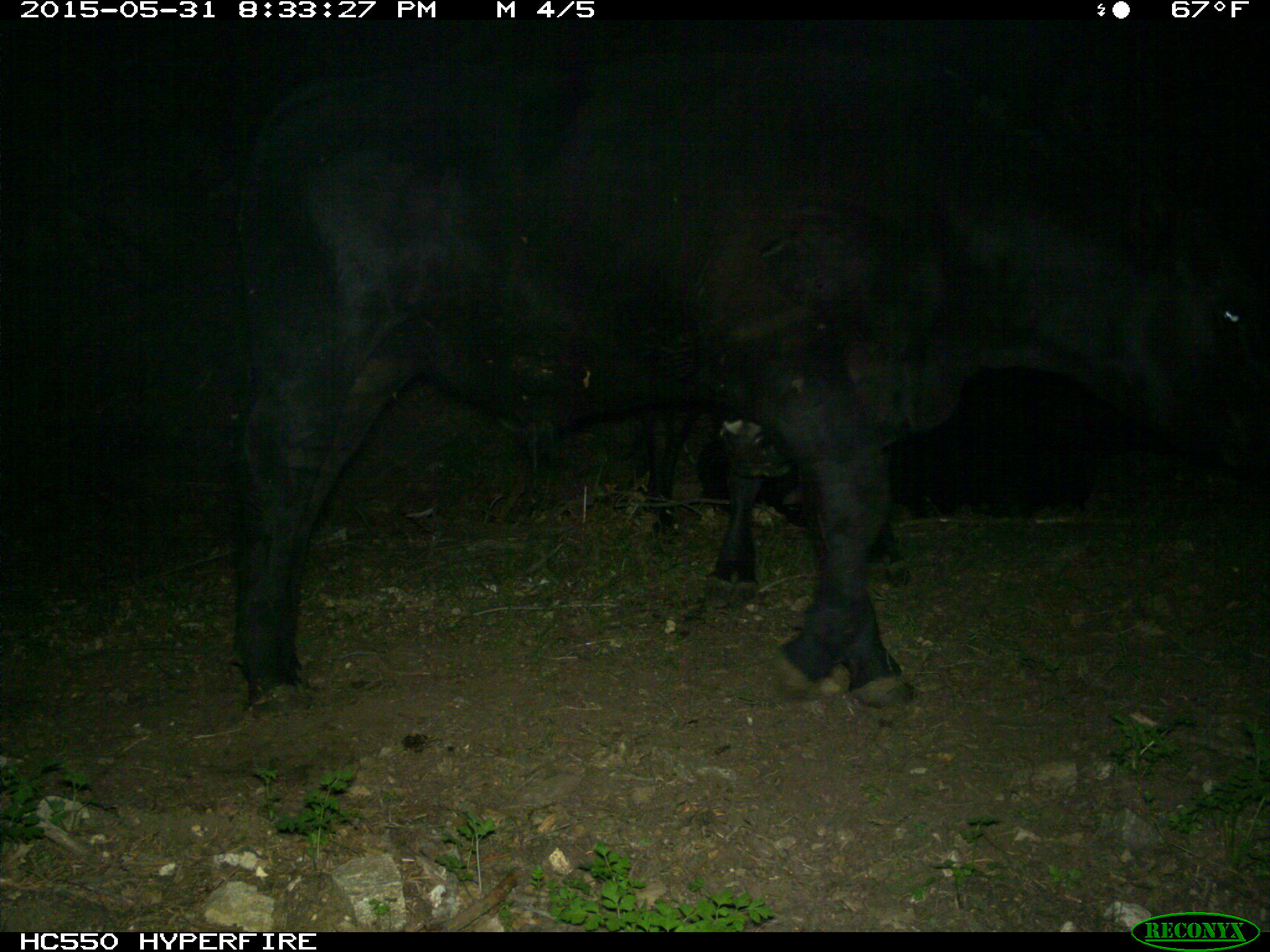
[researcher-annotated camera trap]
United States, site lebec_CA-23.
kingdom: Animalia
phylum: Chordata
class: Mammalia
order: Artiodactyla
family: Bovidae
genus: Bos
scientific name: Bos taurus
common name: domestic cow